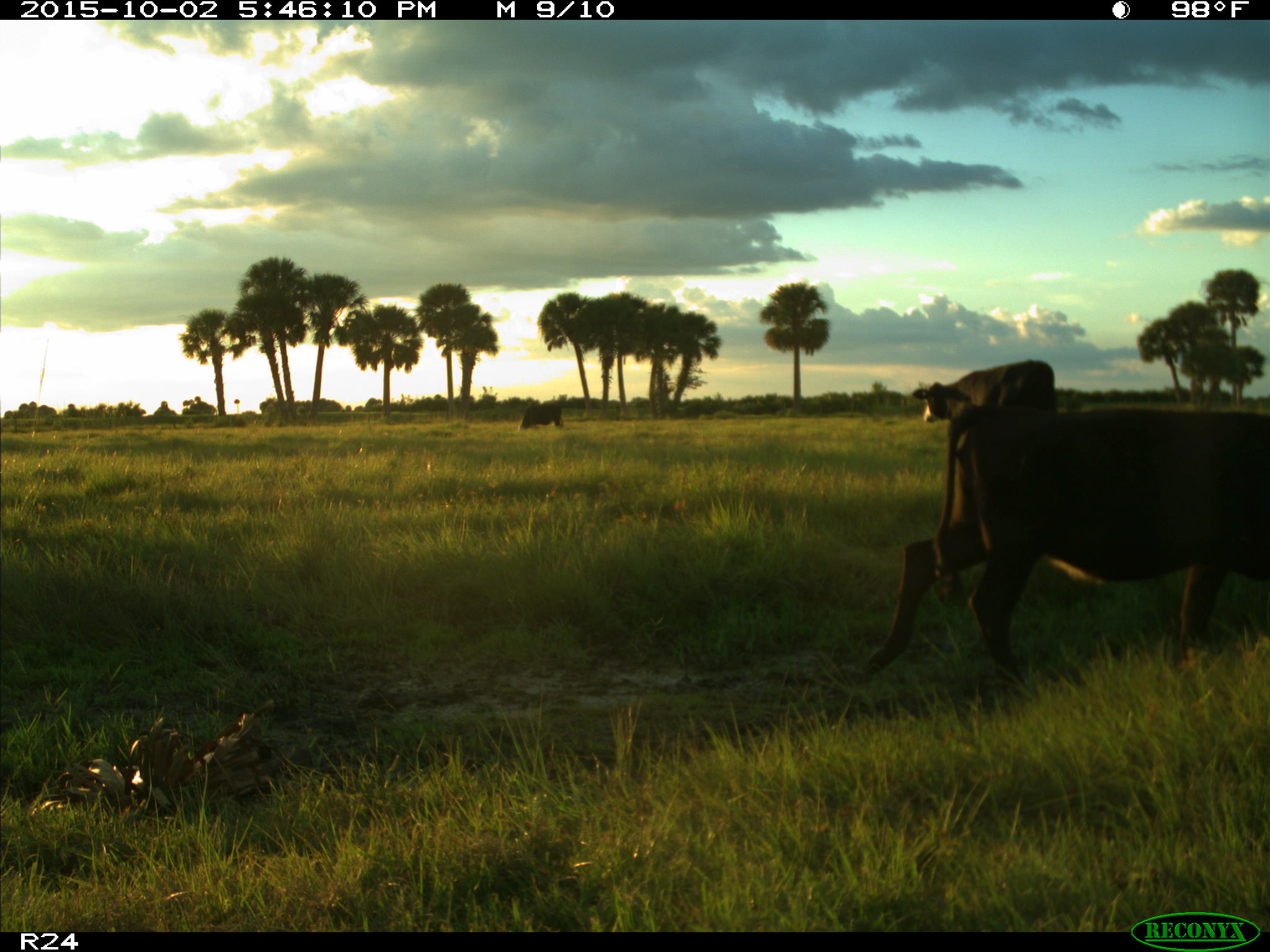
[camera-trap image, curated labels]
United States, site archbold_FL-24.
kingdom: Animalia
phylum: Chordata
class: Mammalia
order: Artiodactyla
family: Bovidae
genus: Bos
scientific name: Bos taurus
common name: domestic cow